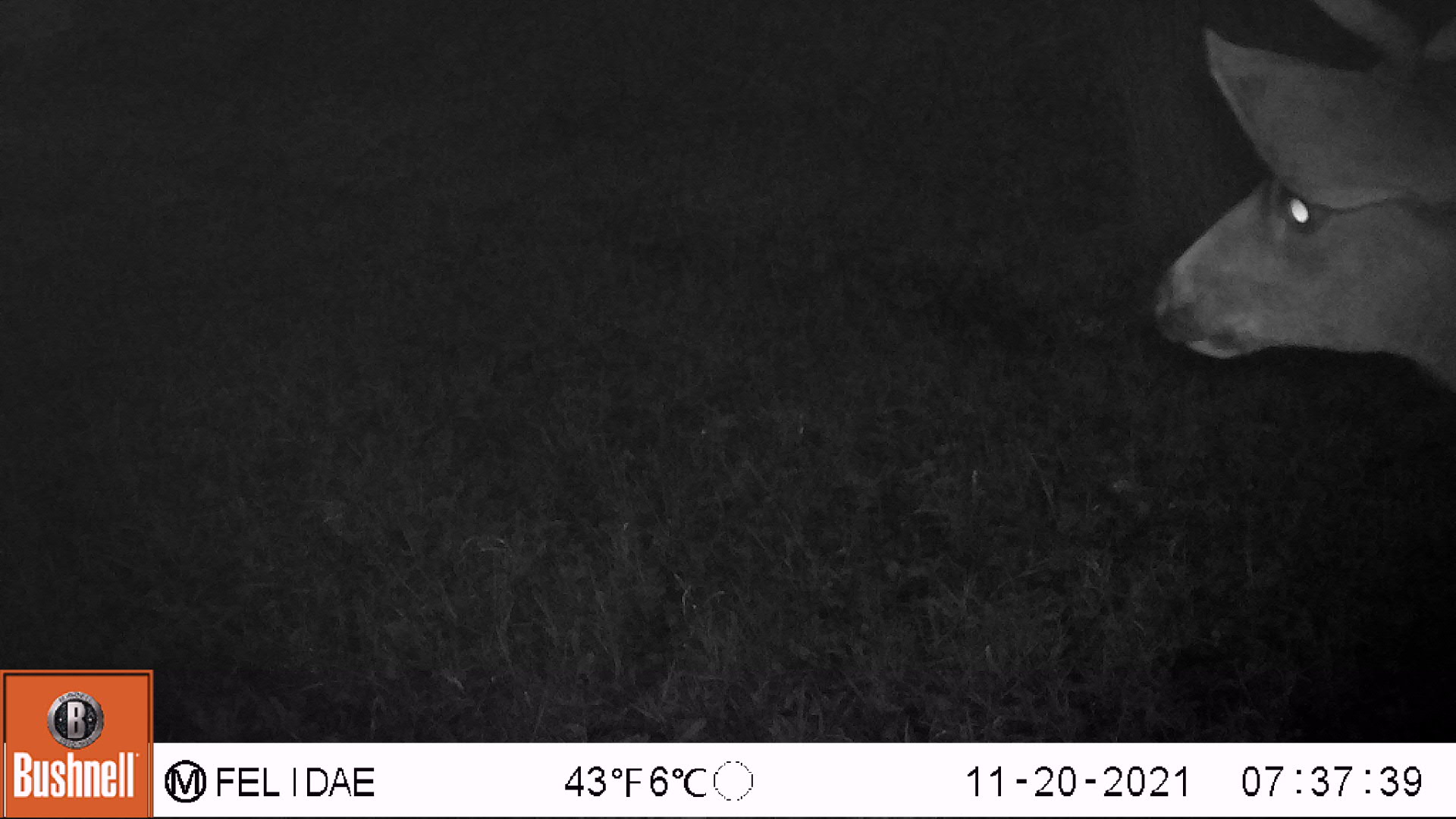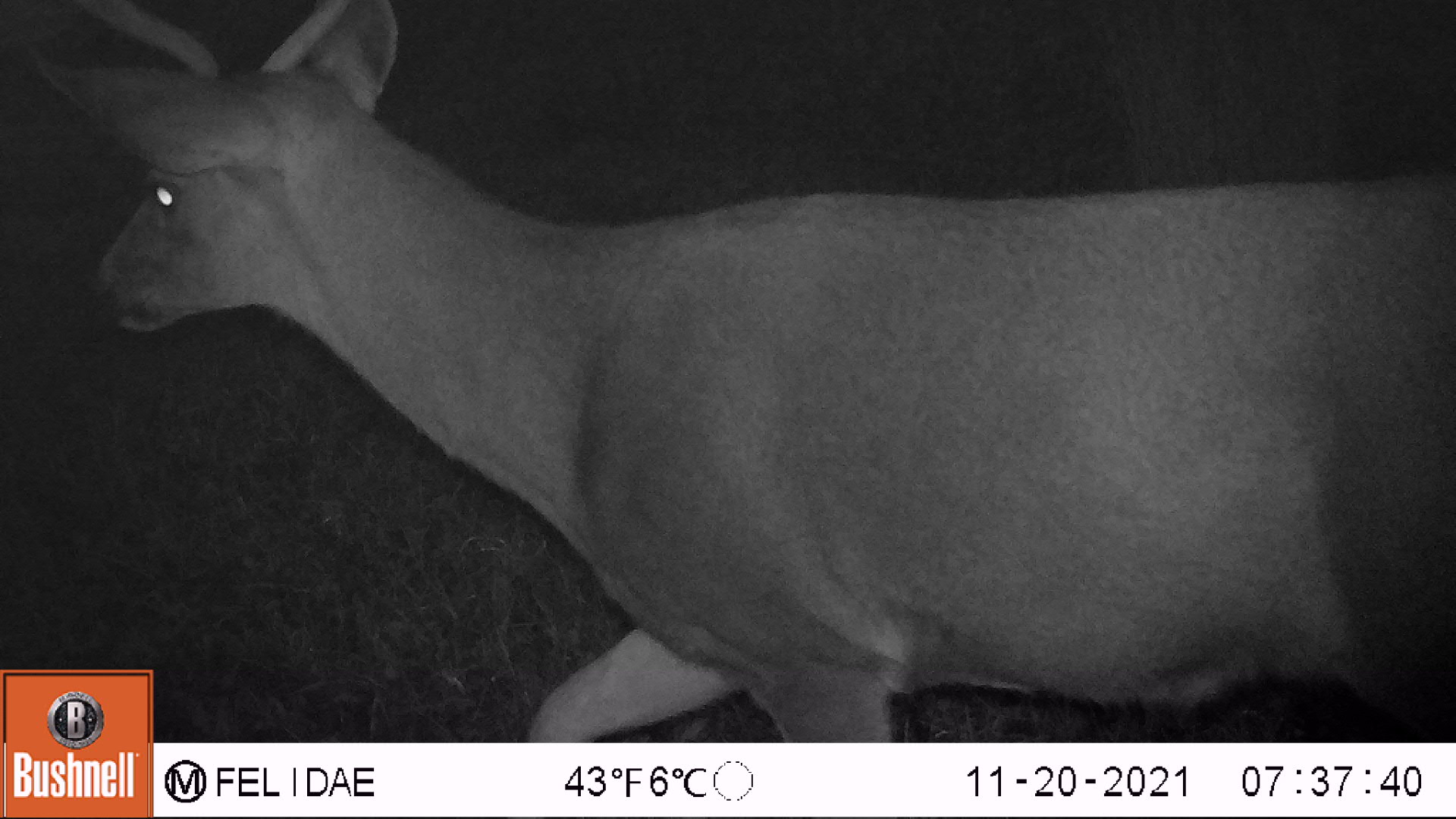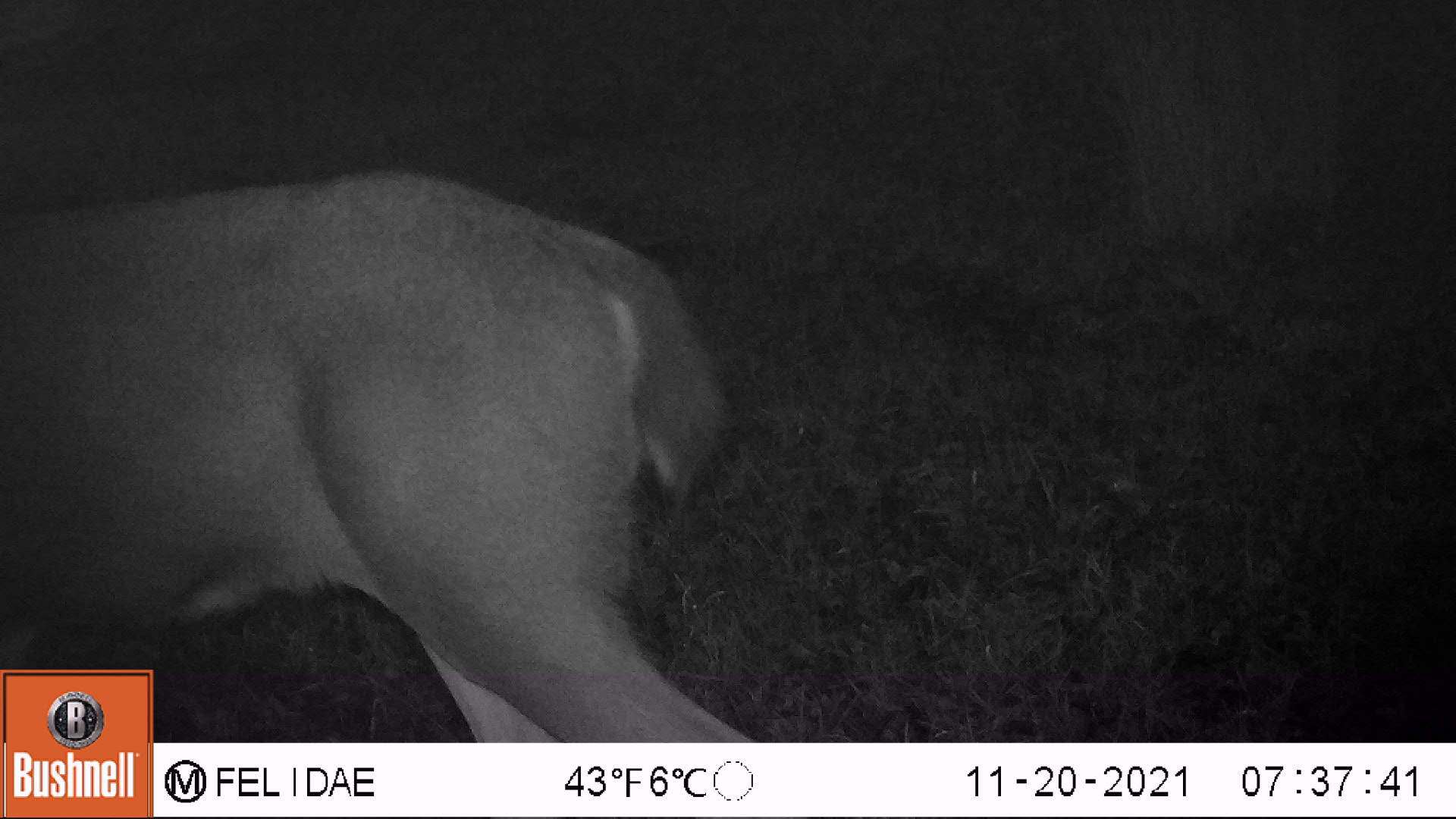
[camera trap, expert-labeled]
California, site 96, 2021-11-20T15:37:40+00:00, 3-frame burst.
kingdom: Animalia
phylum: Chordata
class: Mammalia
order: Artiodactyla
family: Cervidae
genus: Odocoileus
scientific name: Odocoileus hemionus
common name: mule deer